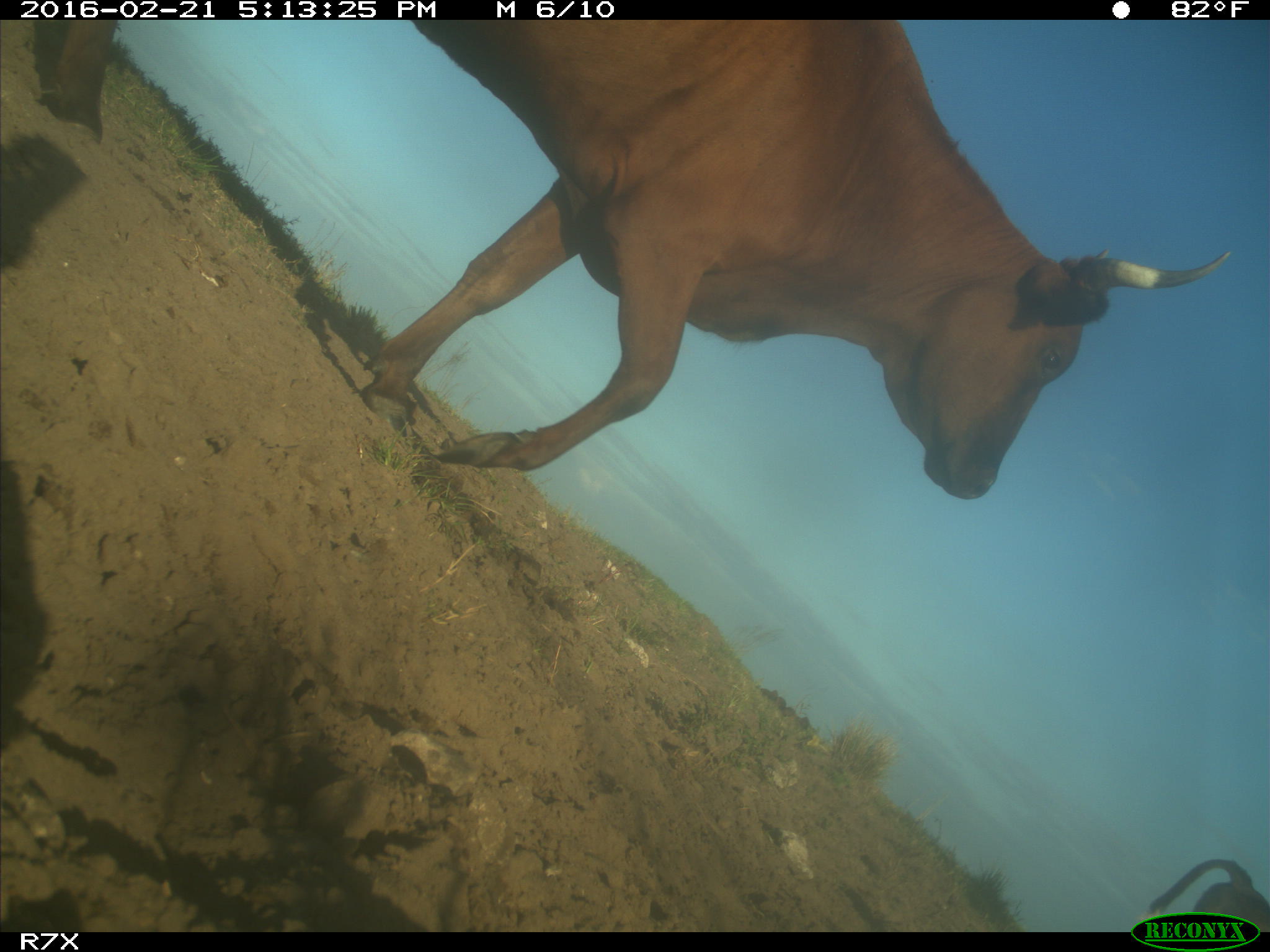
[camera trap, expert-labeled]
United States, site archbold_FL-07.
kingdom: Animalia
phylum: Chordata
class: Mammalia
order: Artiodactyla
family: Bovidae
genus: Bos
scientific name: Bos taurus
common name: domestic cow